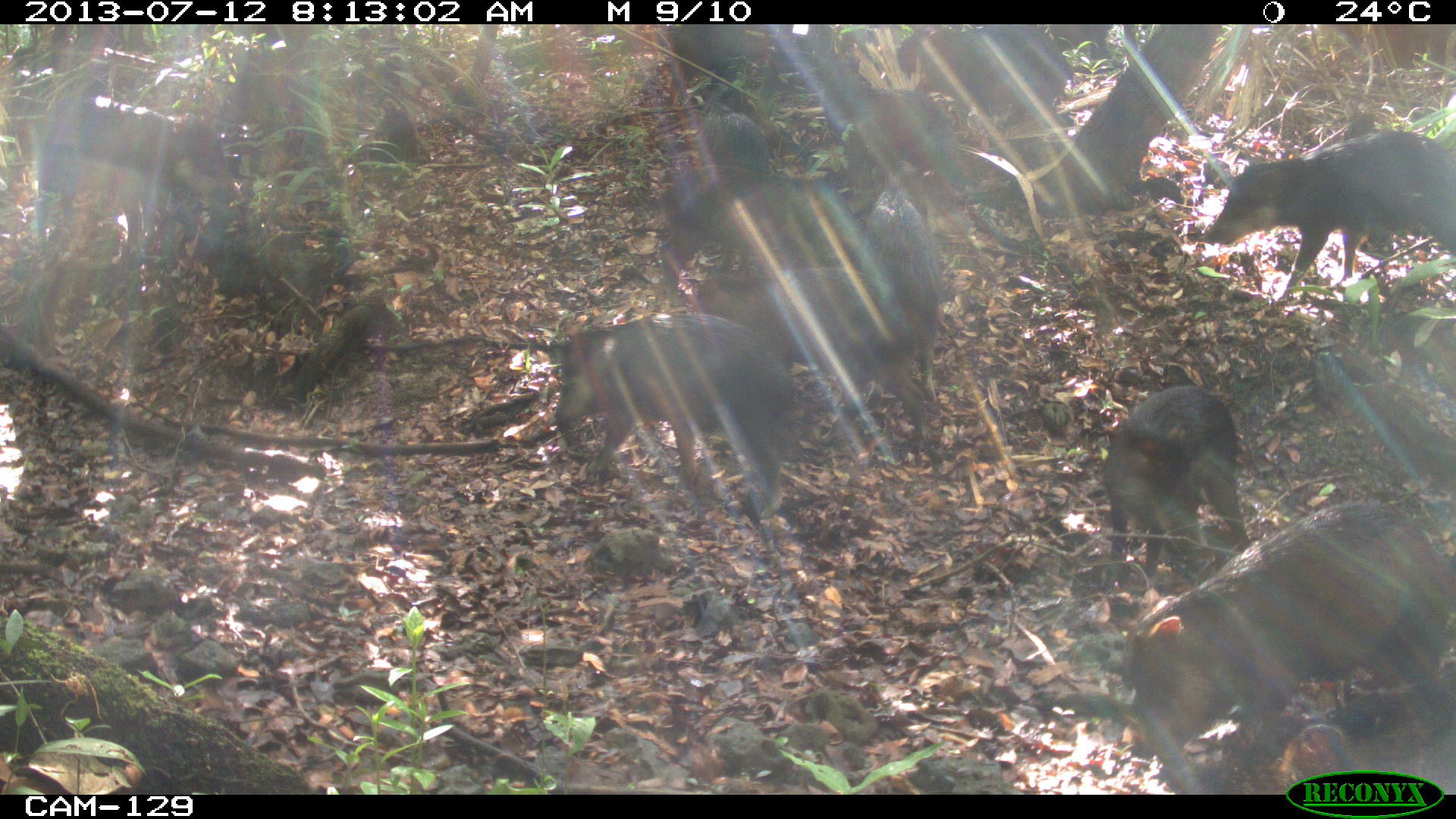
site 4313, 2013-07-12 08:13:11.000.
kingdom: Animalia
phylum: Chordata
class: Mammalia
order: Artiodactyla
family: Tayassuidae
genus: Tayassu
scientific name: Tayassu pecari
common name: white-lipped peccary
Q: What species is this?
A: Tayassu pecari (white-lipped peccary).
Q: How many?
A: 20.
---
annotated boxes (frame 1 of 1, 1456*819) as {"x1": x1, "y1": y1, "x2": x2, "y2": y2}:
tayassu pecari: {"x1": 1121, "y1": 498, "x2": 1456, "y2": 766}; {"x1": 550, "y1": 311, "x2": 794, "y2": 519}; {"x1": 1201, "y1": 129, "x2": 1456, "y2": 305}; {"x1": 692, "y1": 264, "x2": 933, "y2": 445}; {"x1": 1093, "y1": 383, "x2": 1251, "y2": 572}; {"x1": 35, "y1": 96, "x2": 228, "y2": 250}; {"x1": 657, "y1": 166, "x2": 856, "y2": 287}; {"x1": 895, "y1": 24, "x2": 1073, "y2": 132}; {"x1": 816, "y1": 74, "x2": 968, "y2": 187}; {"x1": 864, "y1": 177, "x2": 940, "y2": 403}; {"x1": 652, "y1": 24, "x2": 756, "y2": 111}; {"x1": 699, "y1": 83, "x2": 780, "y2": 174}